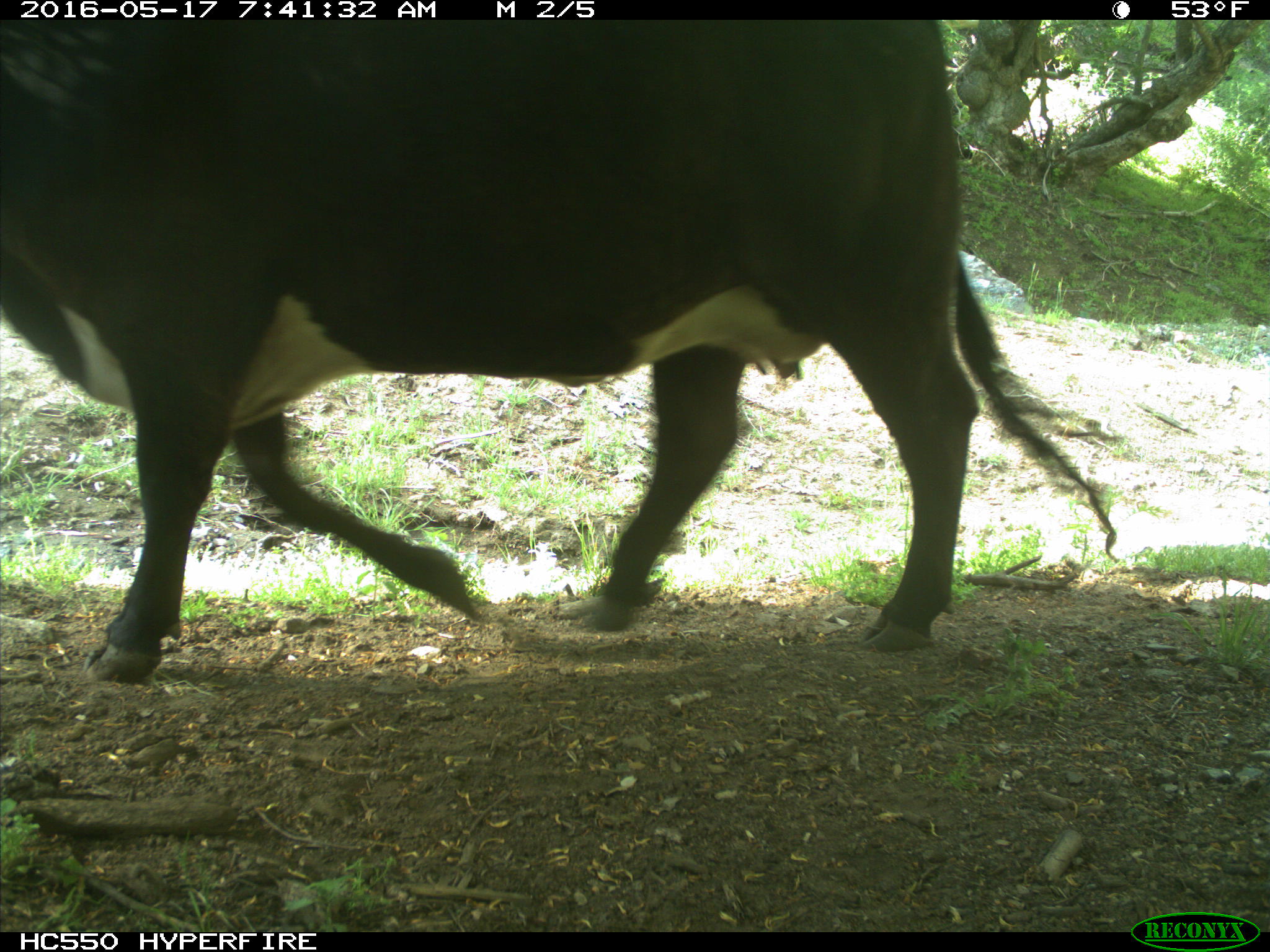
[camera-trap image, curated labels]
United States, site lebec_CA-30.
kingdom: Animalia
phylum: Chordata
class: Mammalia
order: Artiodactyla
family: Bovidae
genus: Bos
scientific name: Bos taurus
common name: domestic cow